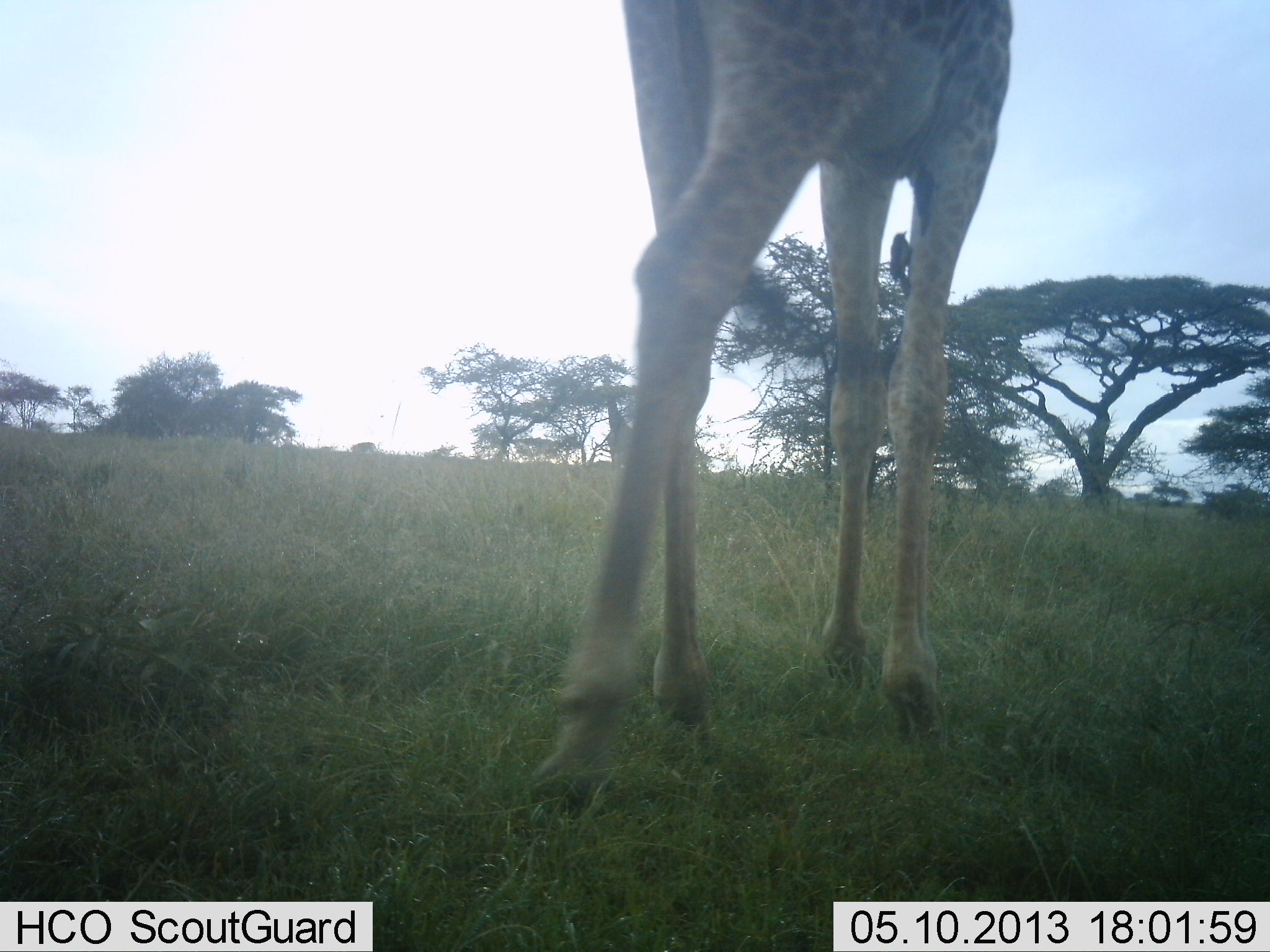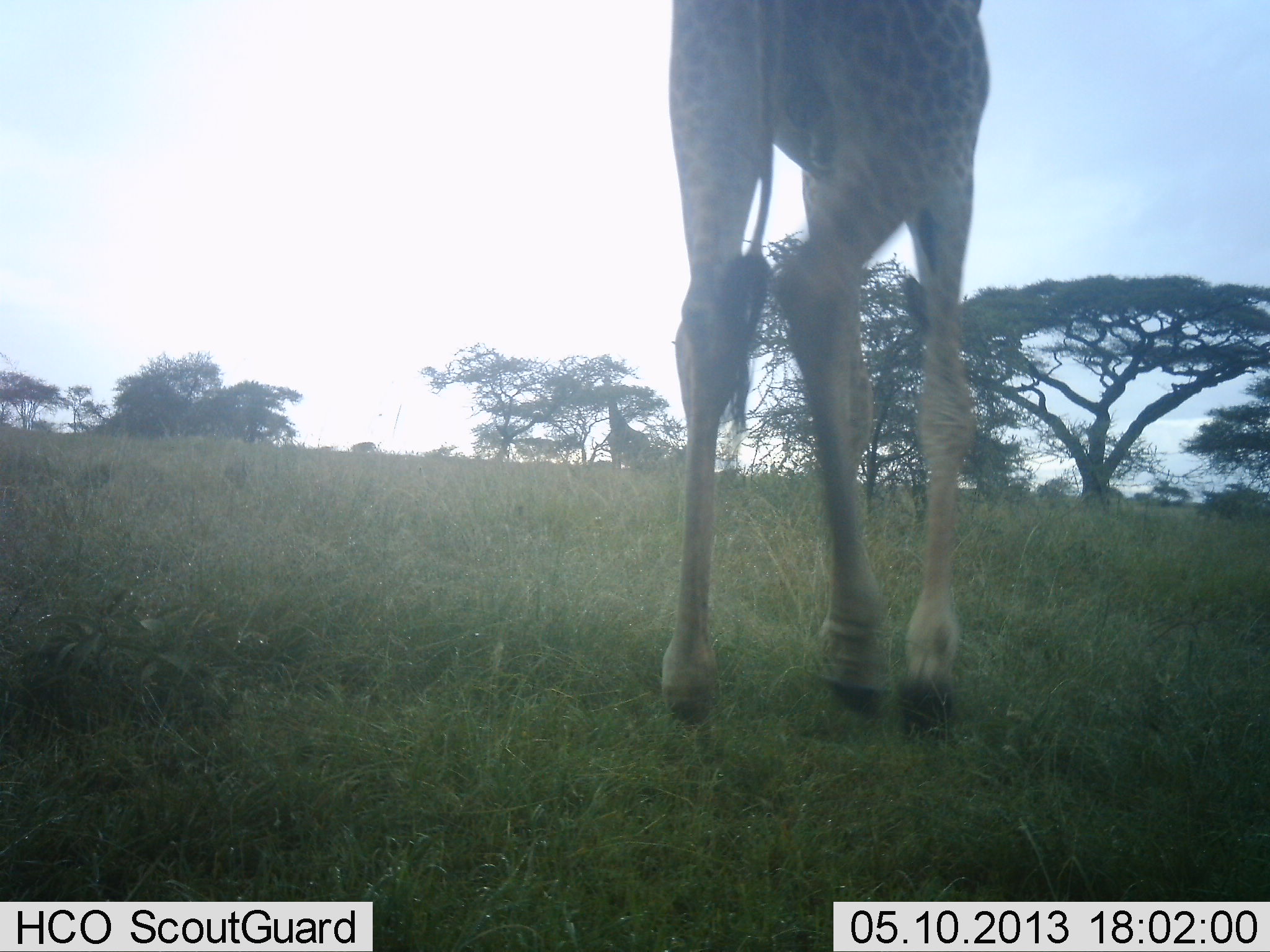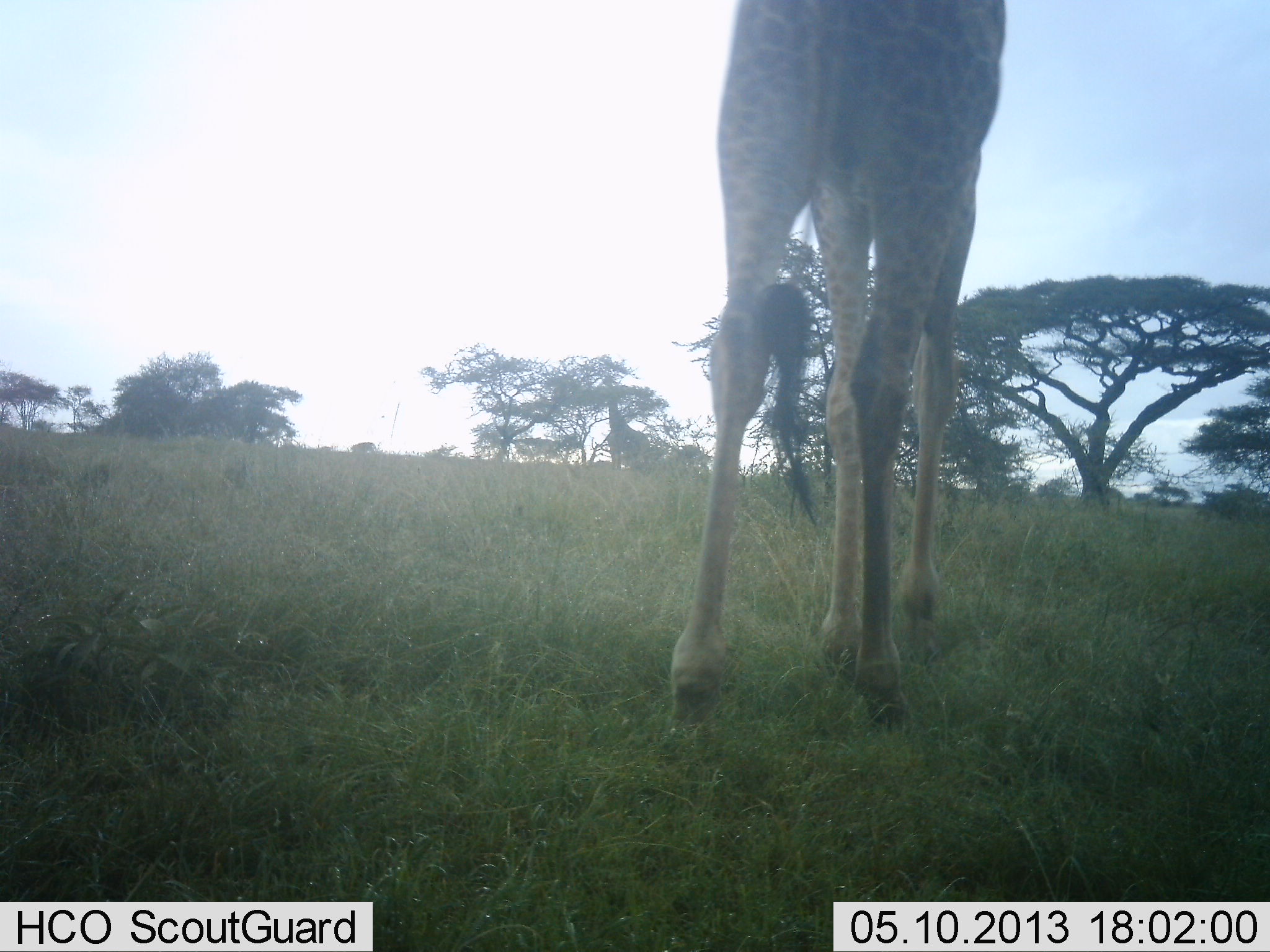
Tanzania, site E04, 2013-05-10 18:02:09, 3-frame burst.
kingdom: Animalia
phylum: Chordata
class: Mammalia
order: Artiodactyla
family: Giraffidae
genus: Giraffa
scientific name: Giraffa camelopardalis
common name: giraffe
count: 1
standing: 36%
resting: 0%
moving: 100%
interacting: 0%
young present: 0%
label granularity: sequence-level